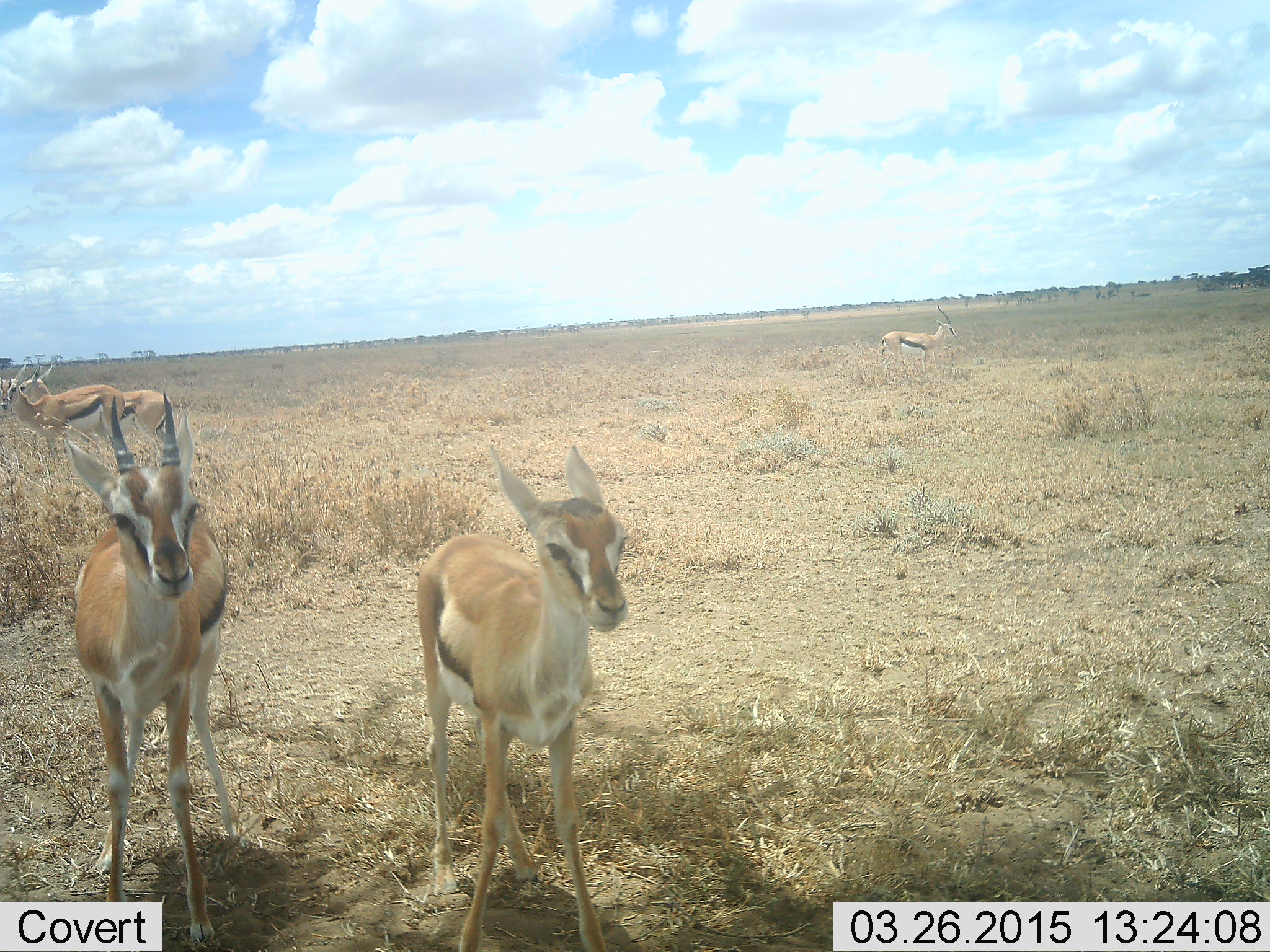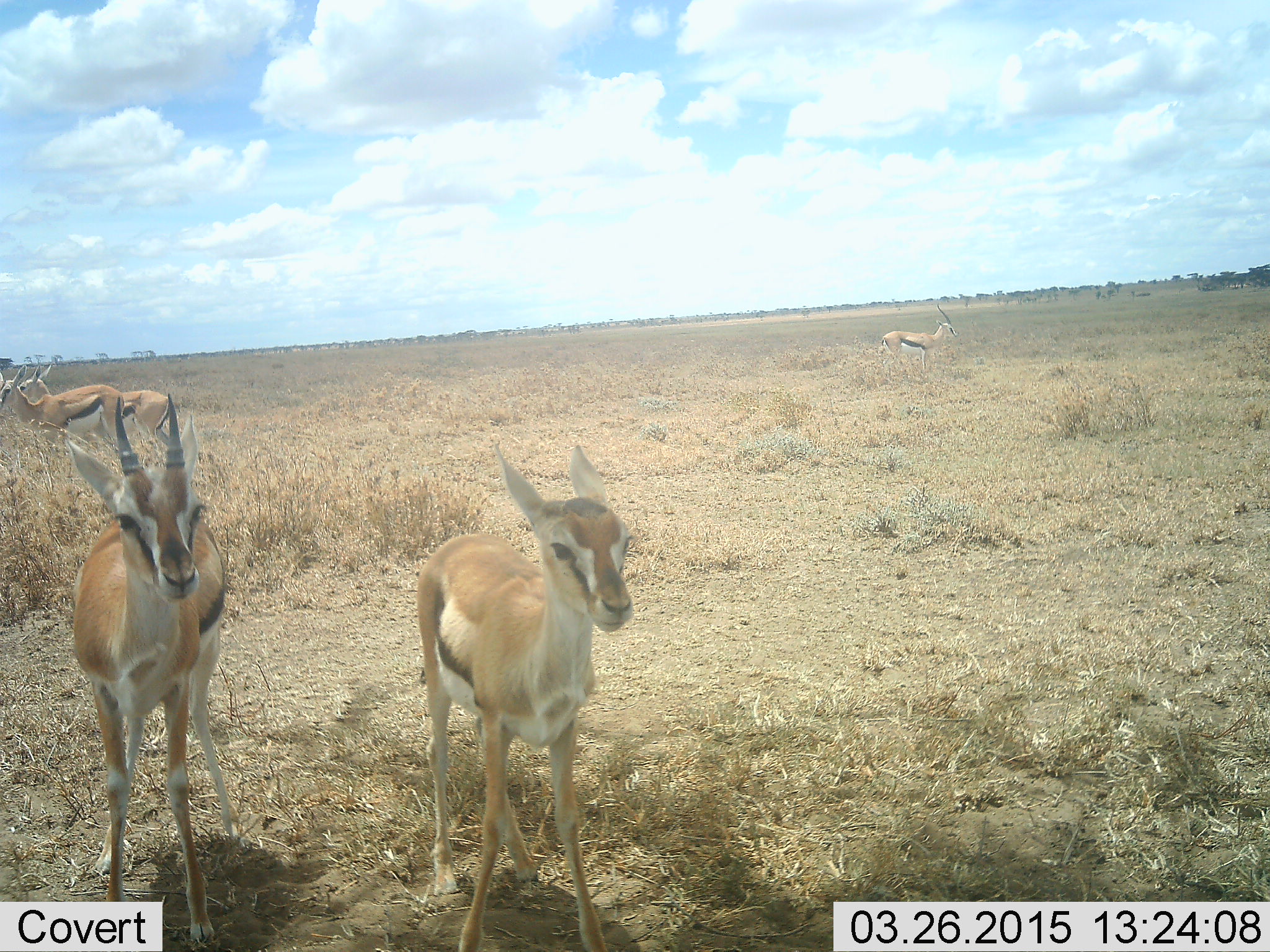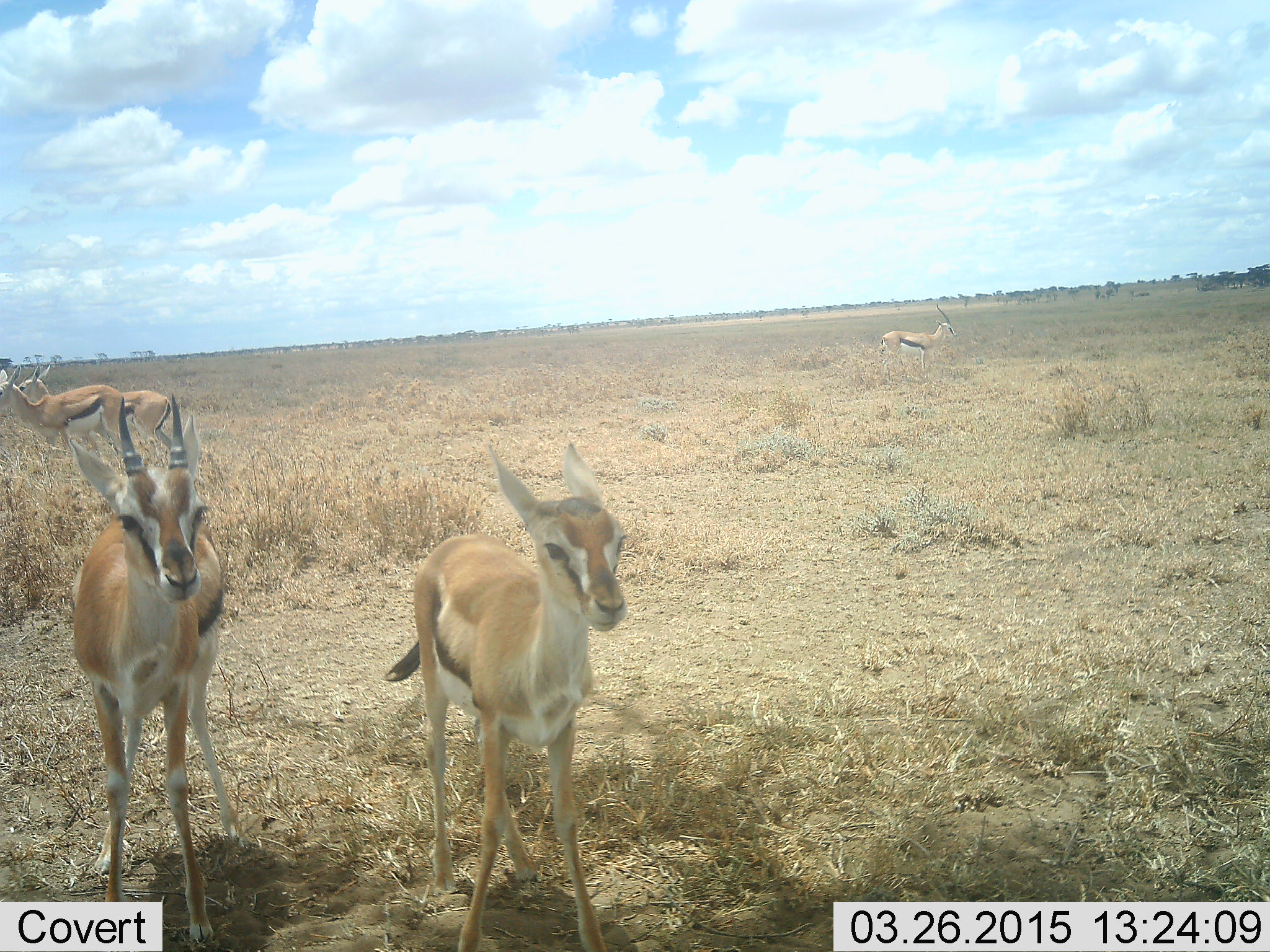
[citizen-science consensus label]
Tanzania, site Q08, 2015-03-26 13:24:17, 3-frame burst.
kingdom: Animalia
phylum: Chordata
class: Mammalia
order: Artiodactyla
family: Bovidae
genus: Eudorcas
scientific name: Eudorcas thomsonii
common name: thomson's gazelle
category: gazellethomsons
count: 6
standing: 100%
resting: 0%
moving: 0%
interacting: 0%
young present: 10%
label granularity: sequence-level